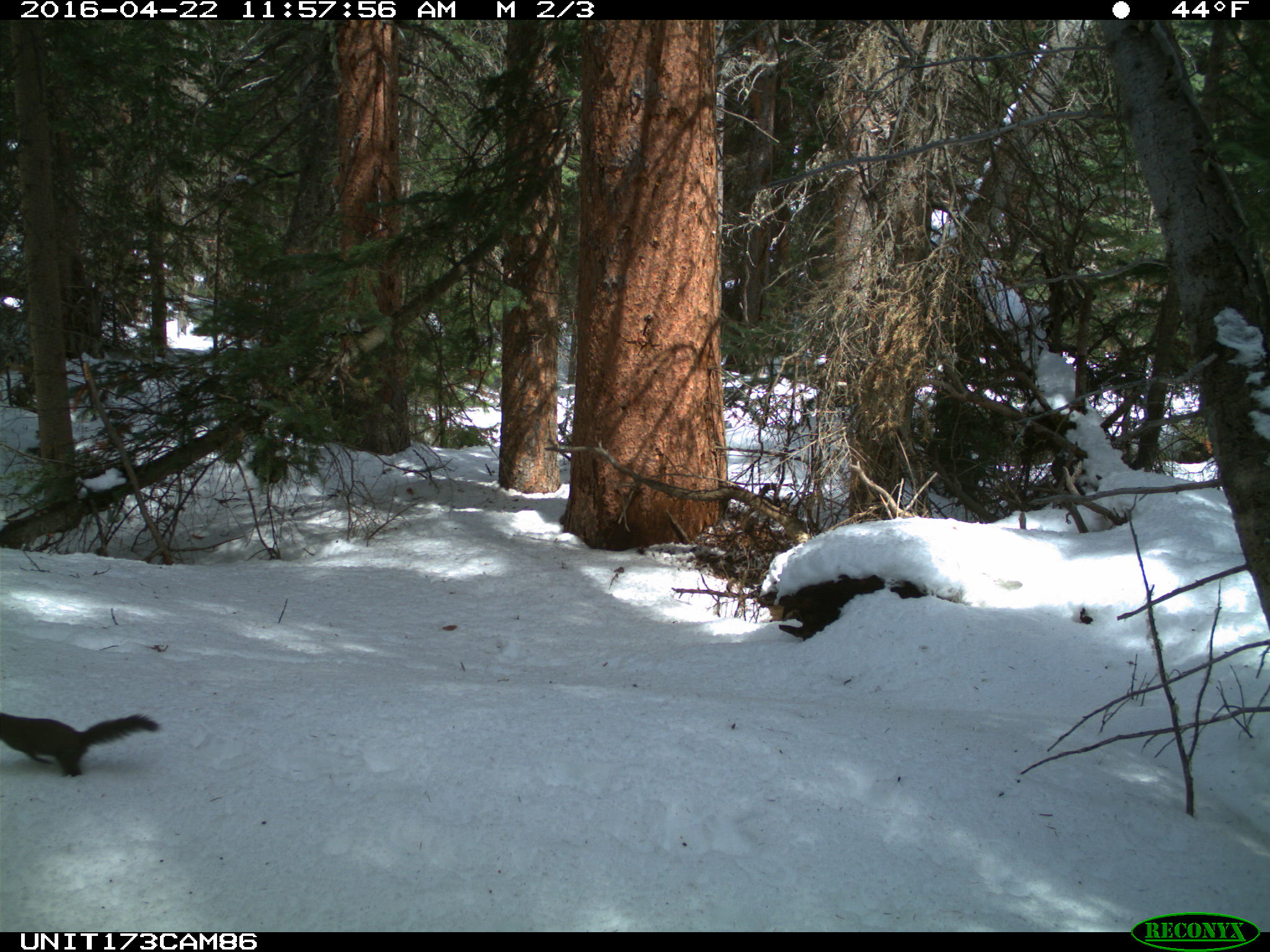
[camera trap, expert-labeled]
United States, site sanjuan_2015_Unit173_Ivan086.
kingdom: Animalia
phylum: Chordata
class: Mammalia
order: Rodentia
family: Sciuridae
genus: Tamiasciurus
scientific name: Tamiasciurus hudsonicus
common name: american red squirrel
Tamiasciurus hudsonicus (american red squirrel).